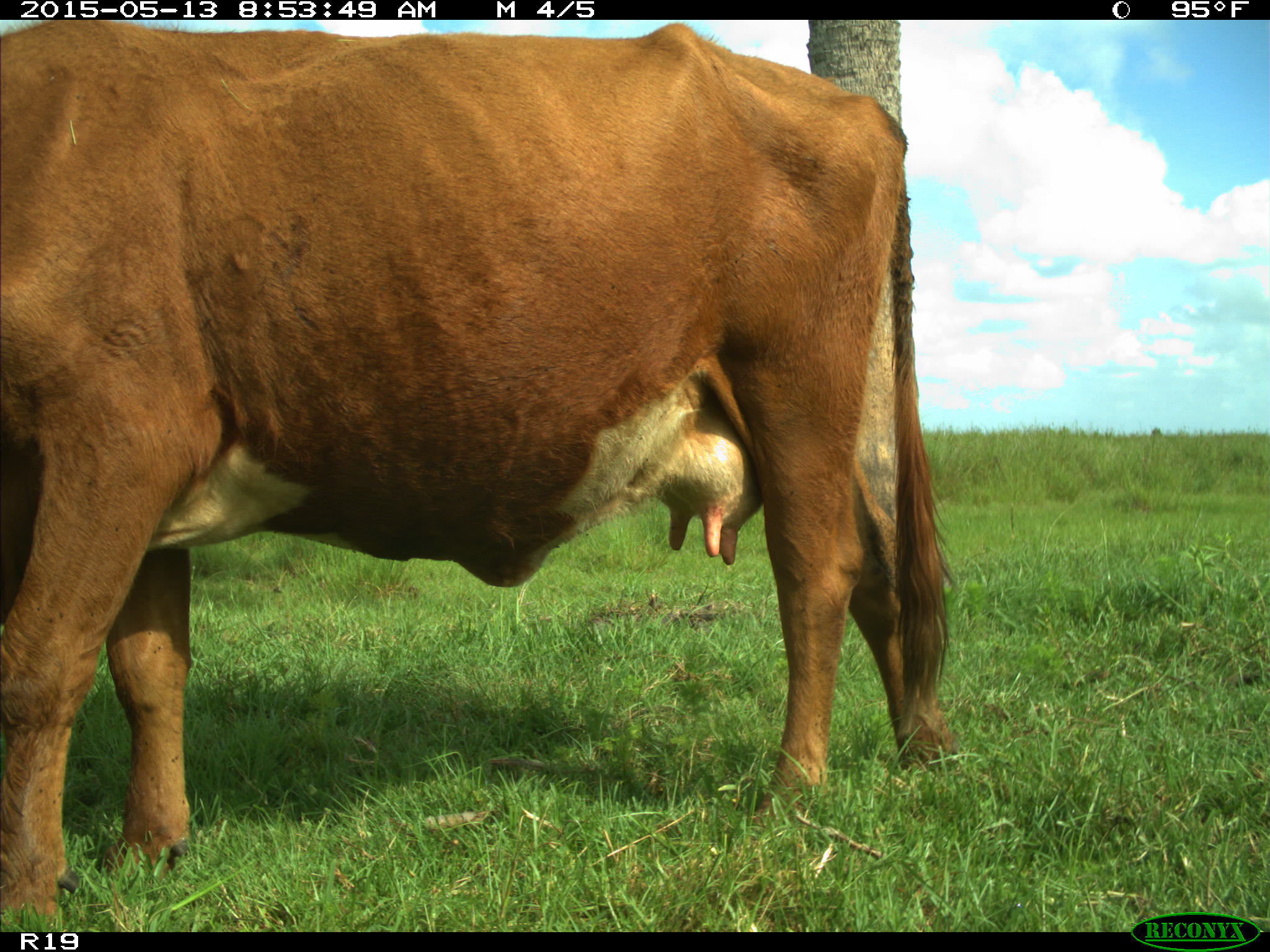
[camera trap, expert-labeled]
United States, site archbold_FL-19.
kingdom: Animalia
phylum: Chordata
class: Mammalia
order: Artiodactyla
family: Bovidae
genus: Bos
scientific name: Bos taurus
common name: domestic cow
Bos taurus (domestic cow).